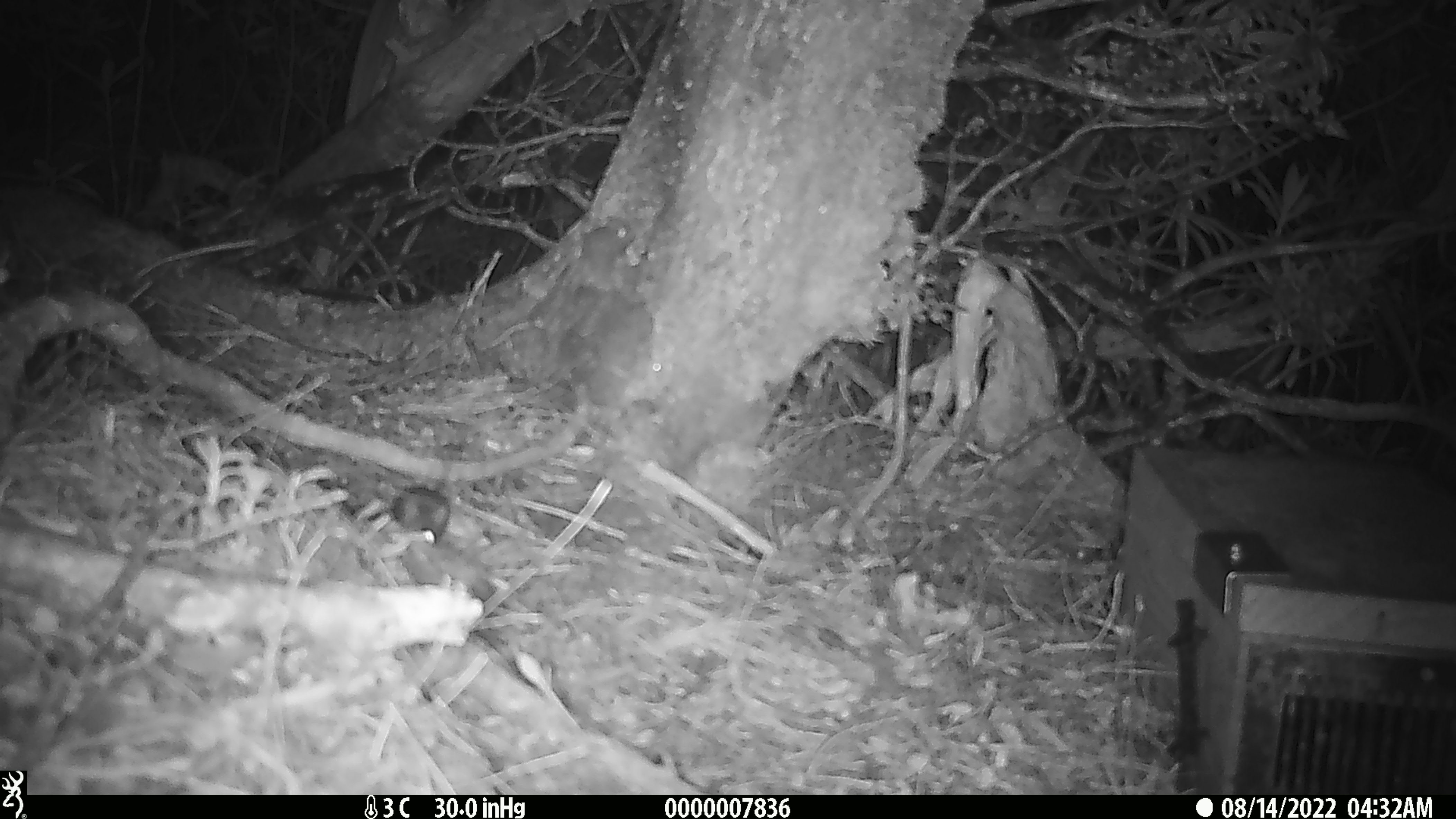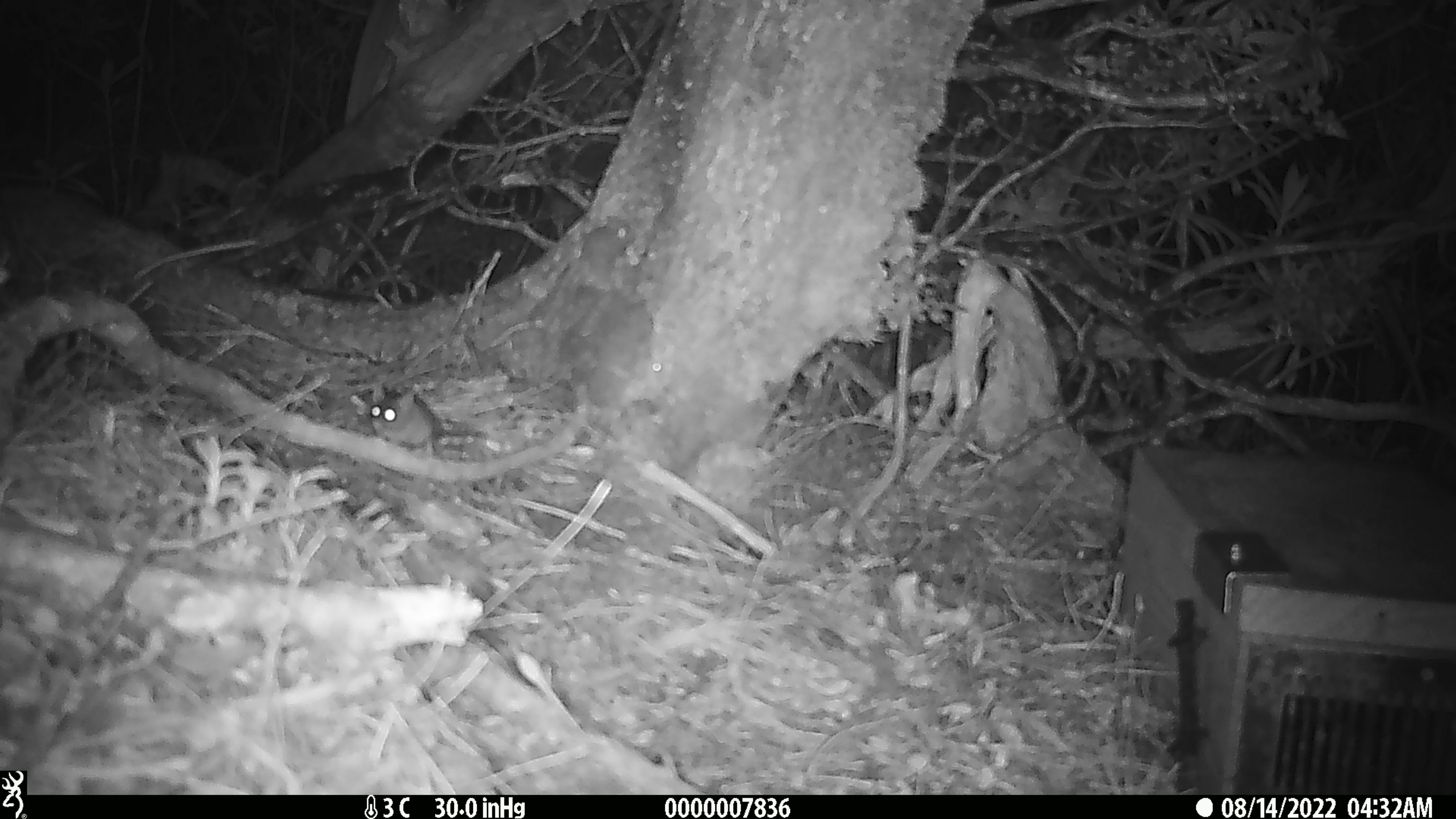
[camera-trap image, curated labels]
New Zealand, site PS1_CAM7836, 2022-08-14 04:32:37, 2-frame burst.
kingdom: Animalia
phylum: Chordata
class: Mammalia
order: Rodentia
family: Muridae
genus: Mus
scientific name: Mus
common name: mouse